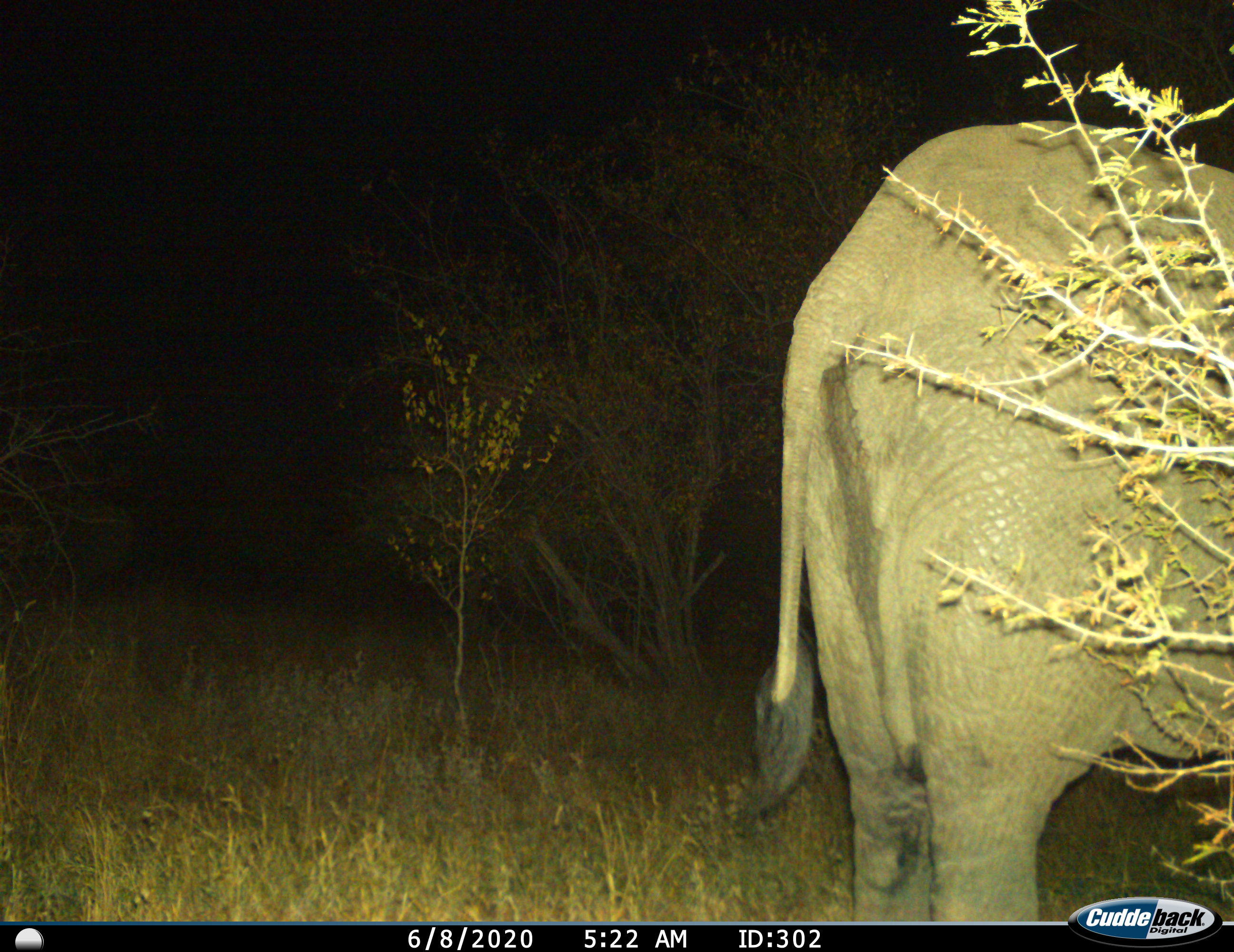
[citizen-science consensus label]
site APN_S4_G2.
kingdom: Animalia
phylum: Chordata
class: Mammalia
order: Proboscidea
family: Elephantidae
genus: Loxodonta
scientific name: Loxodonta africana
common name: african bush elephant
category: elephant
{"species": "elephant (african bush elephant) (Loxodonta africana)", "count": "1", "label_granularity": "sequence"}